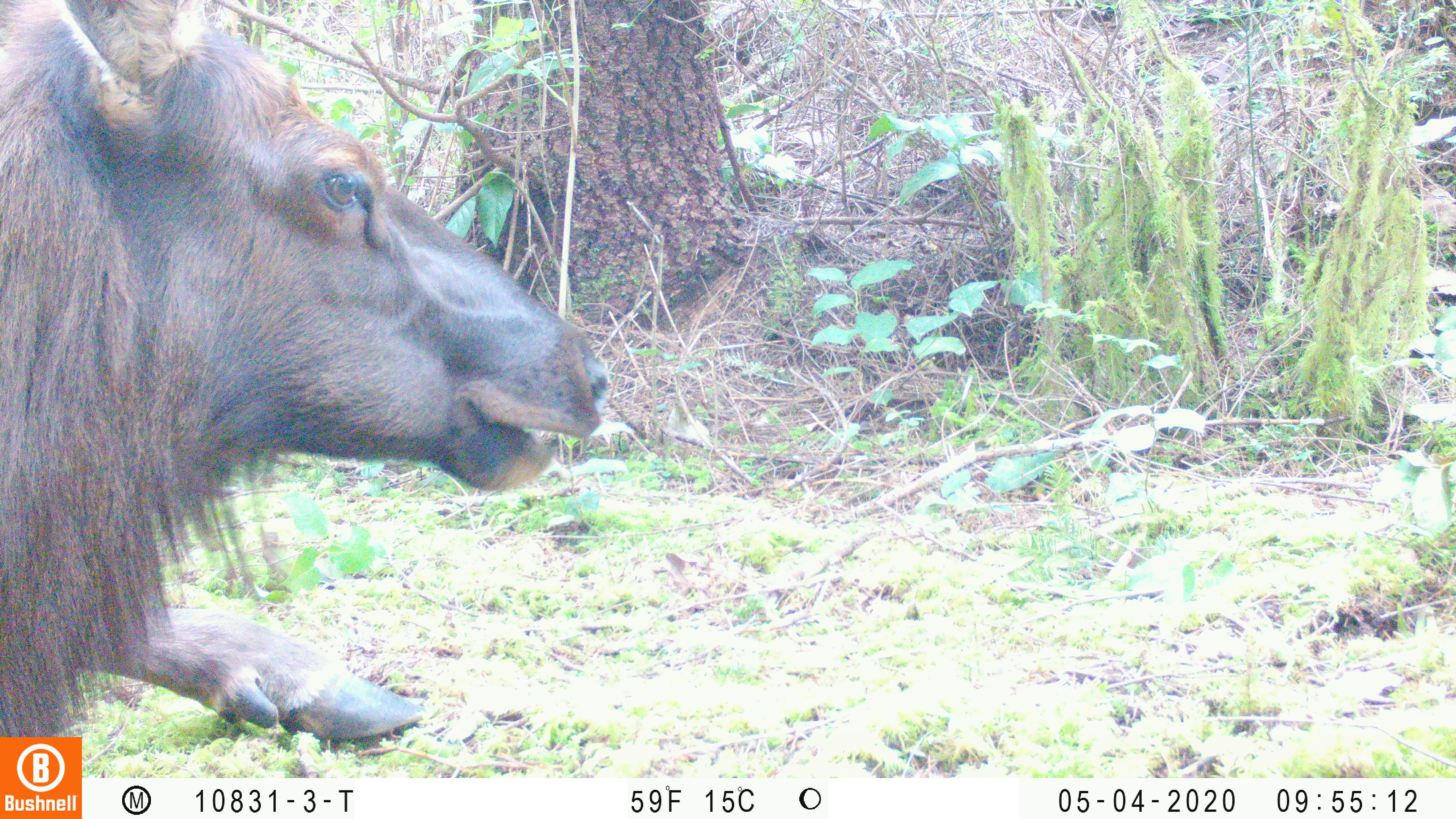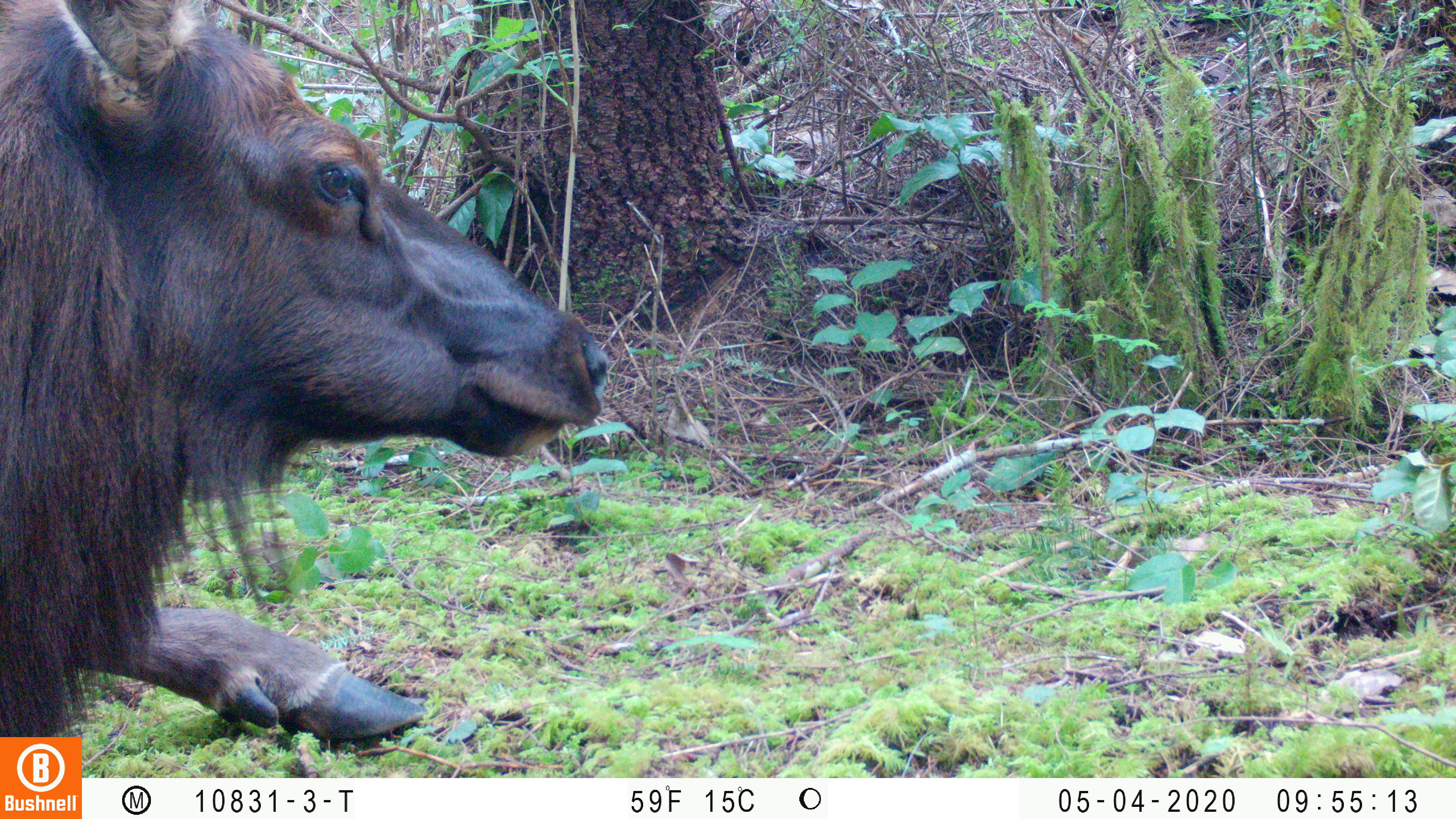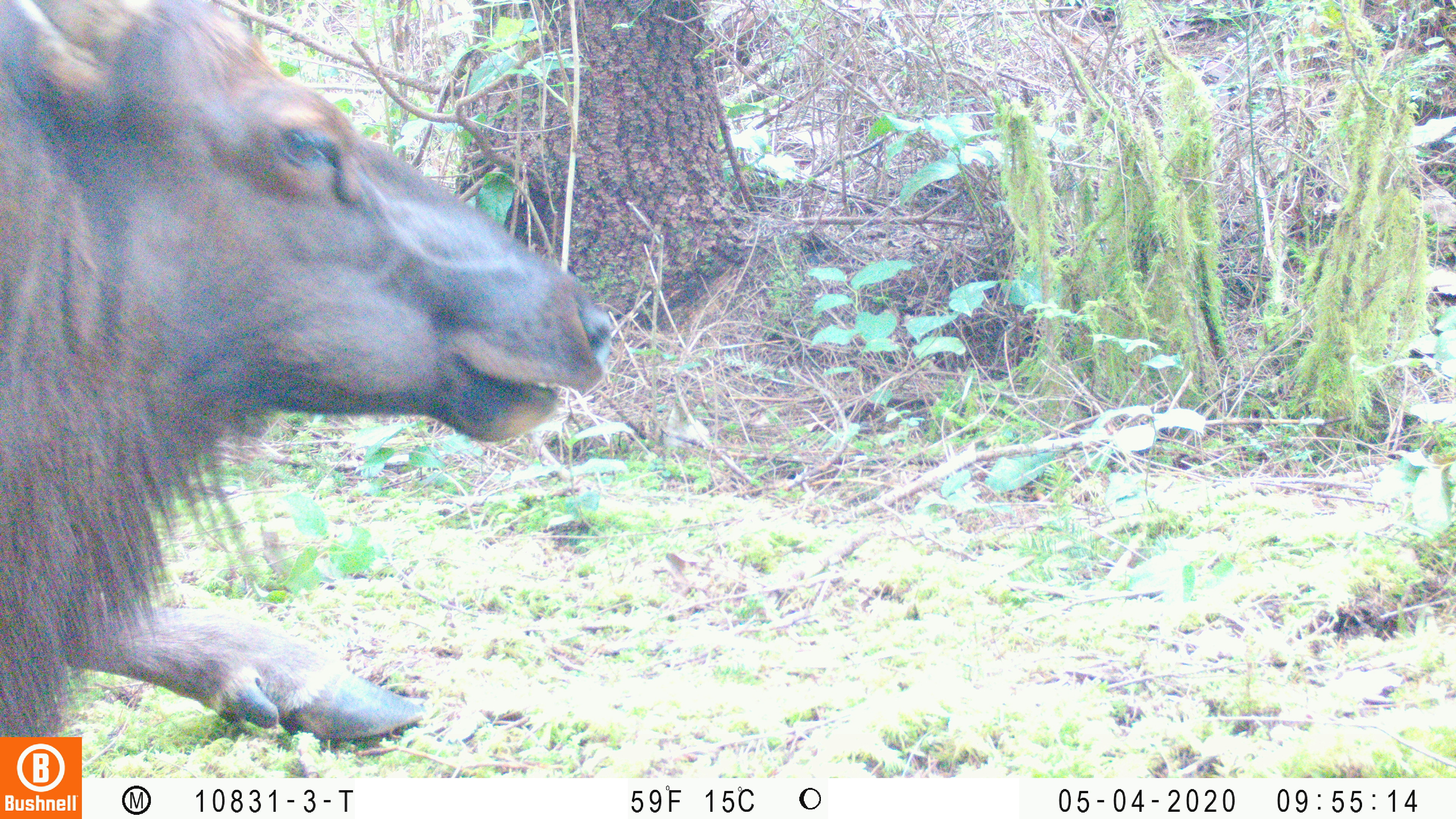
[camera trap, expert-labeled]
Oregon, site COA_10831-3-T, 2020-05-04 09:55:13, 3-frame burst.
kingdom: Animalia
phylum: Chordata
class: Mammalia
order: Artiodactyla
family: Cervidae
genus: Cervus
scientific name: Cervus canadensis roosevelti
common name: roosevelt elk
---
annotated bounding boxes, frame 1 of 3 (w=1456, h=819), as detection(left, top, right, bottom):
roosevelt elk: detection(4, 0, 615, 730)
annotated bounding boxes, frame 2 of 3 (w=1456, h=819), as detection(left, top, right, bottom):
roosevelt elk: detection(2, 0, 613, 730)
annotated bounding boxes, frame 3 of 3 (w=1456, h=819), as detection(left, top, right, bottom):
roosevelt elk: detection(0, 0, 622, 729)